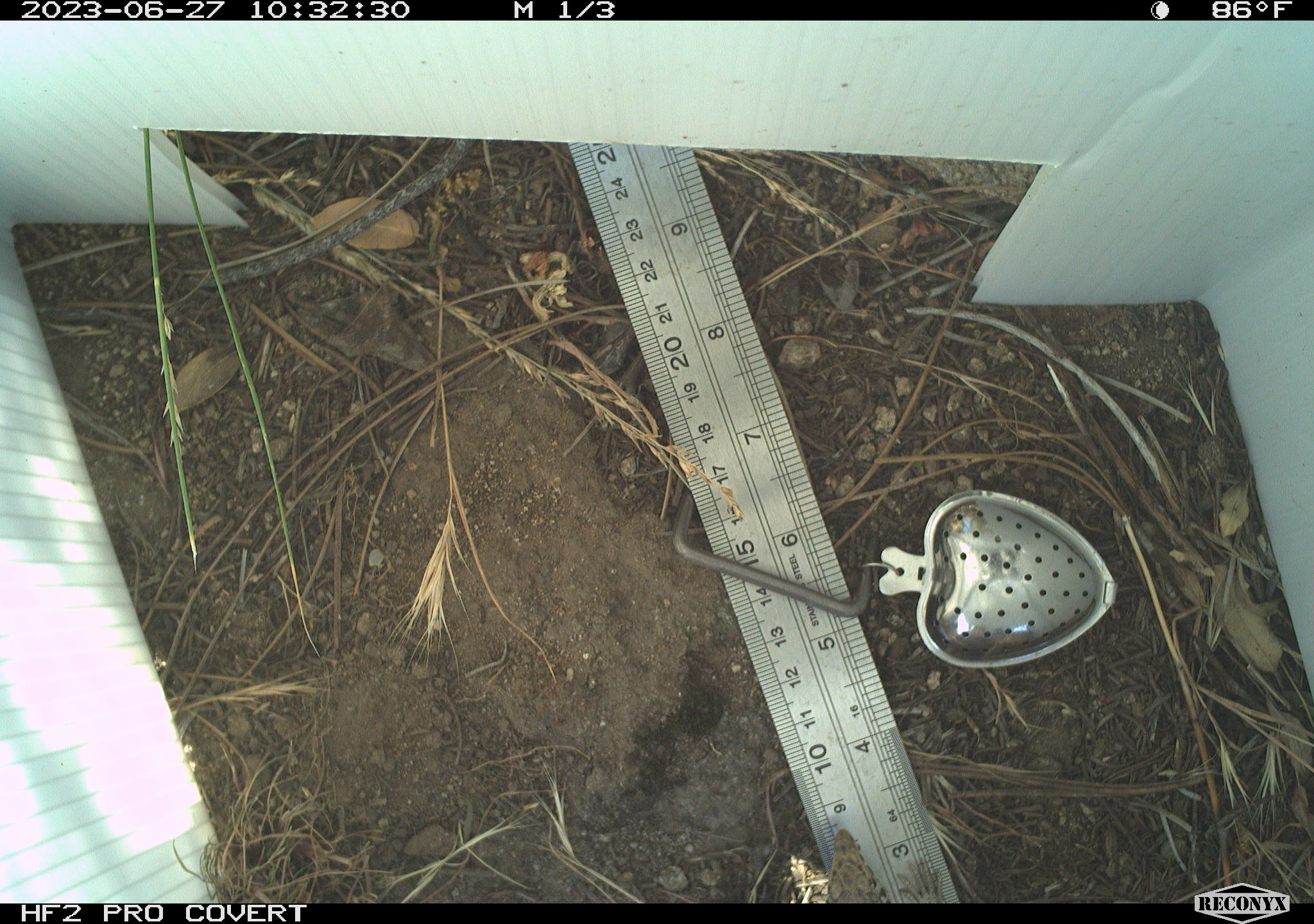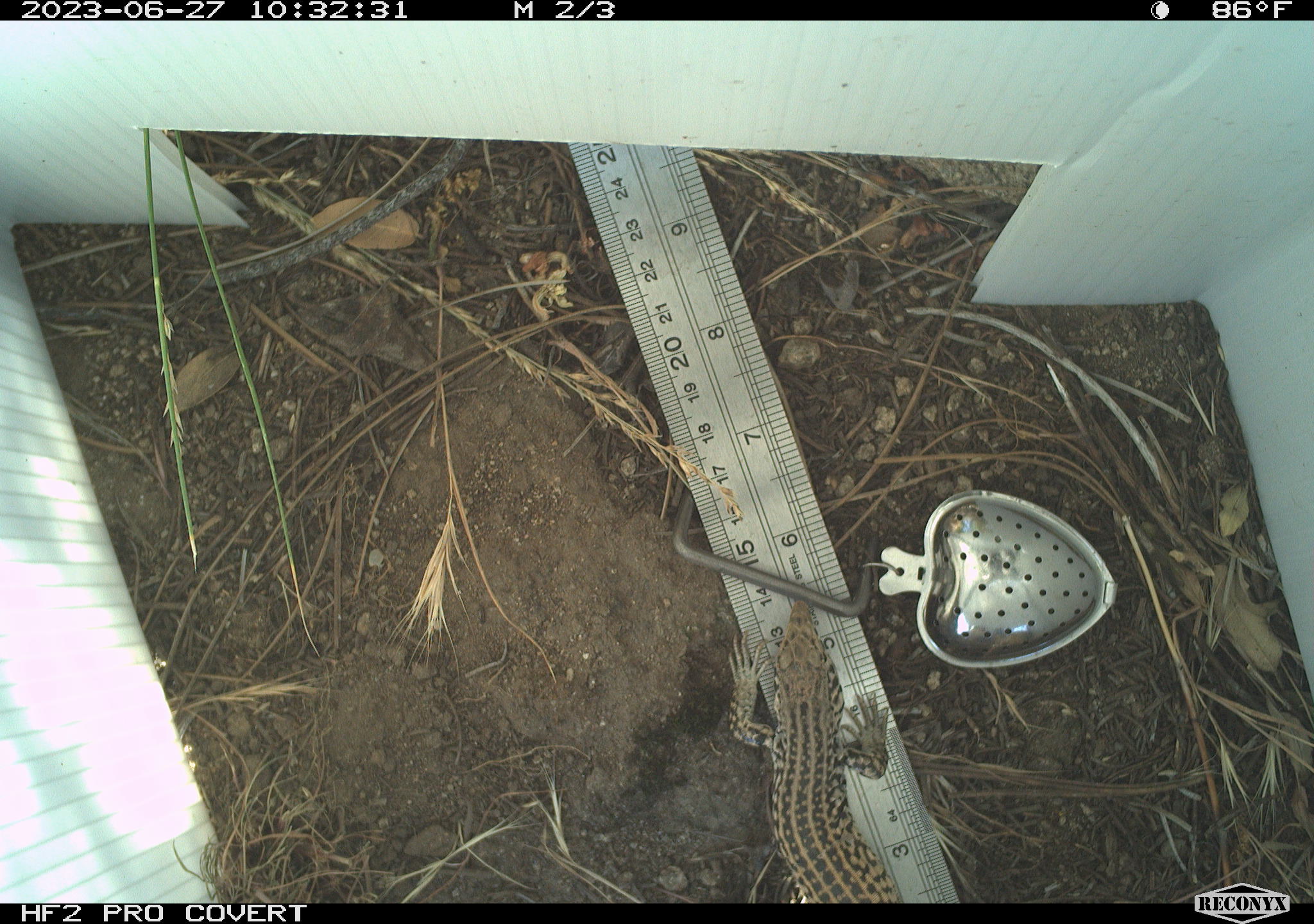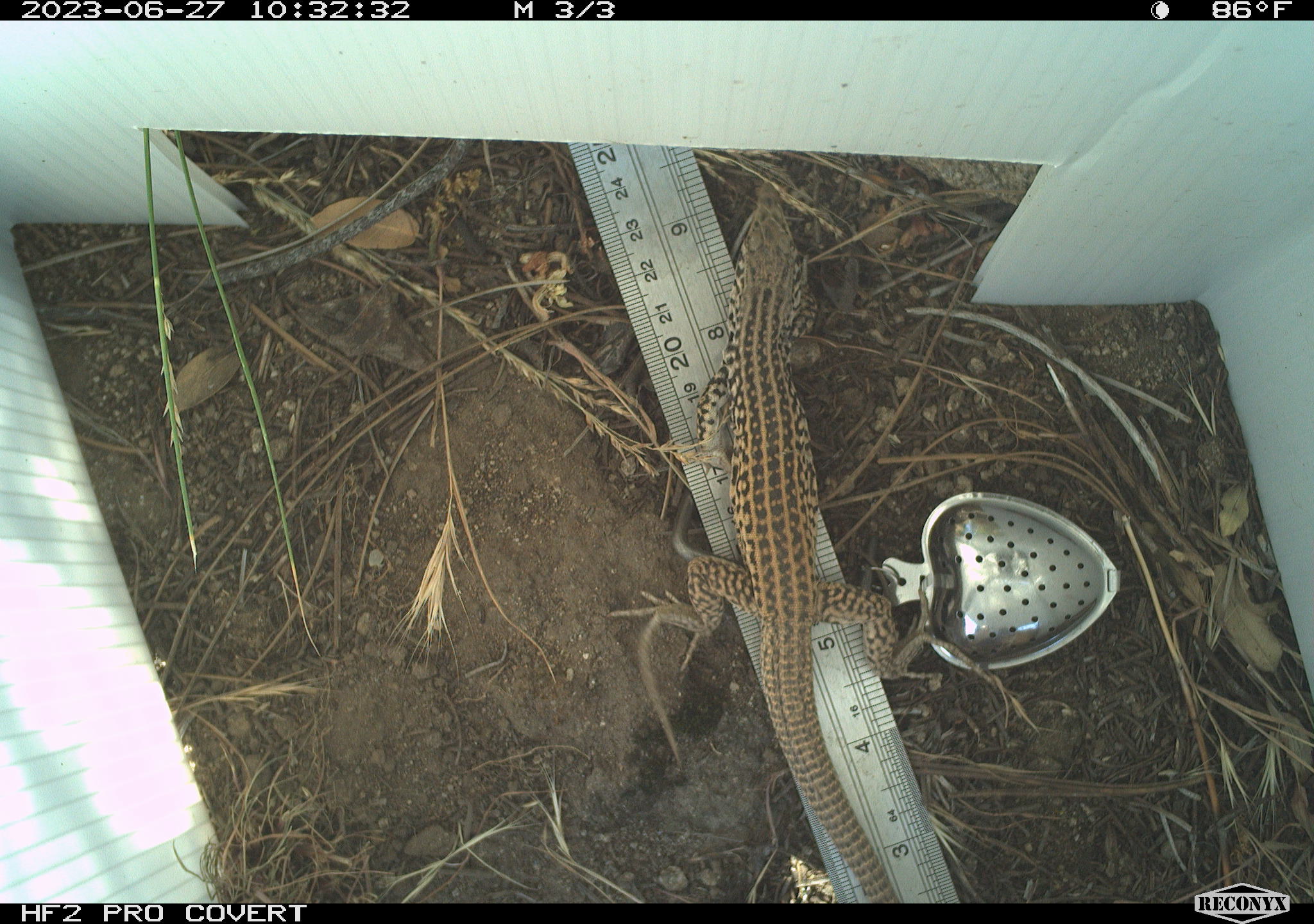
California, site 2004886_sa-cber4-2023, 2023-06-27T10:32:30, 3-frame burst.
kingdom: Animalia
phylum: Chordata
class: Reptilia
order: Squamata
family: Teiidae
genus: Aspidoscelis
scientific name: Aspidoscelis tigris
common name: western whiptail